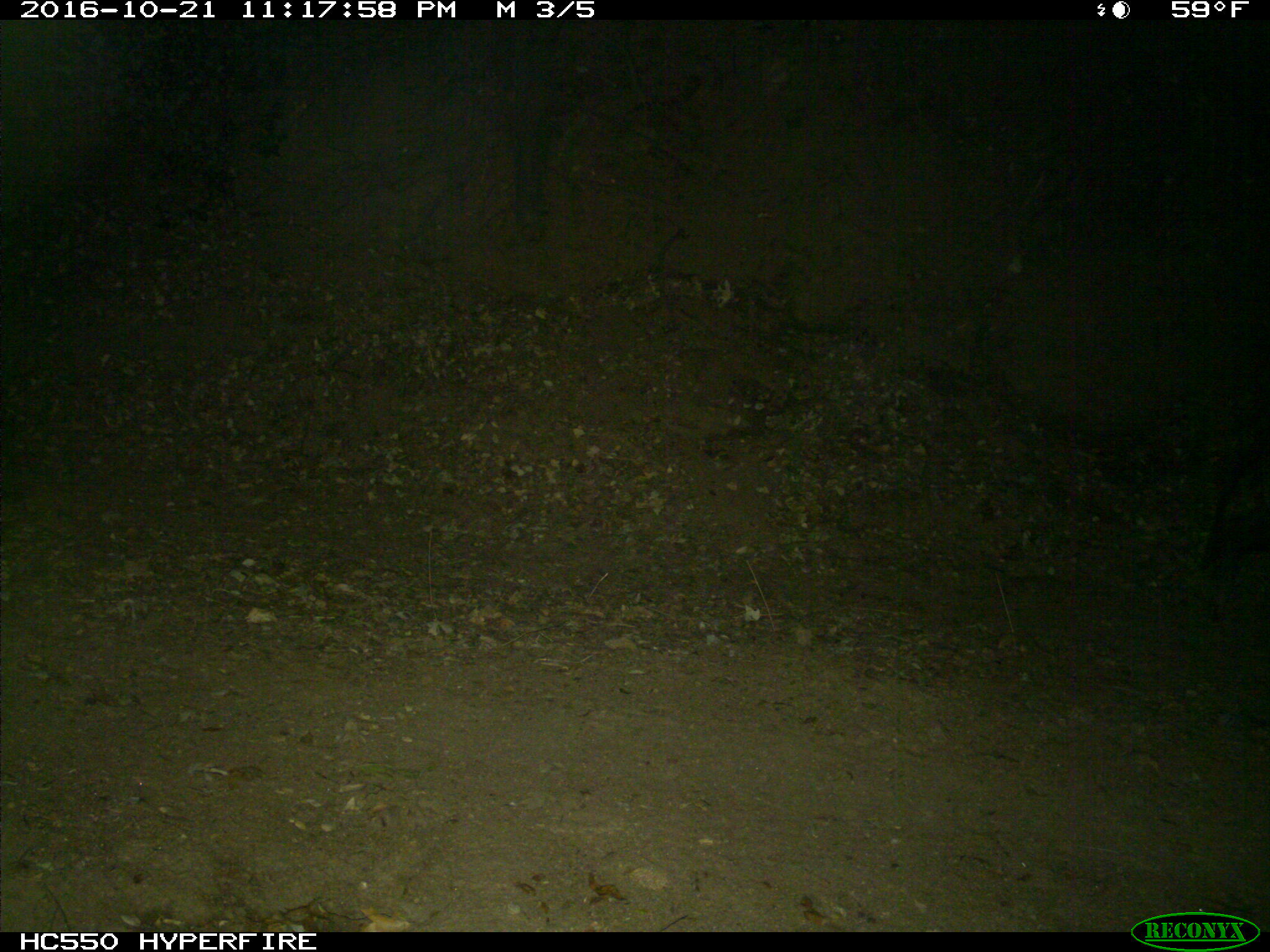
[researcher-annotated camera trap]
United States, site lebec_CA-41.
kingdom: Animalia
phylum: Chordata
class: Mammalia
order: Artiodactyla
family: Suidae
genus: Sus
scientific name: Sus scrofa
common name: wild boar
Sus scrofa (wild boar).